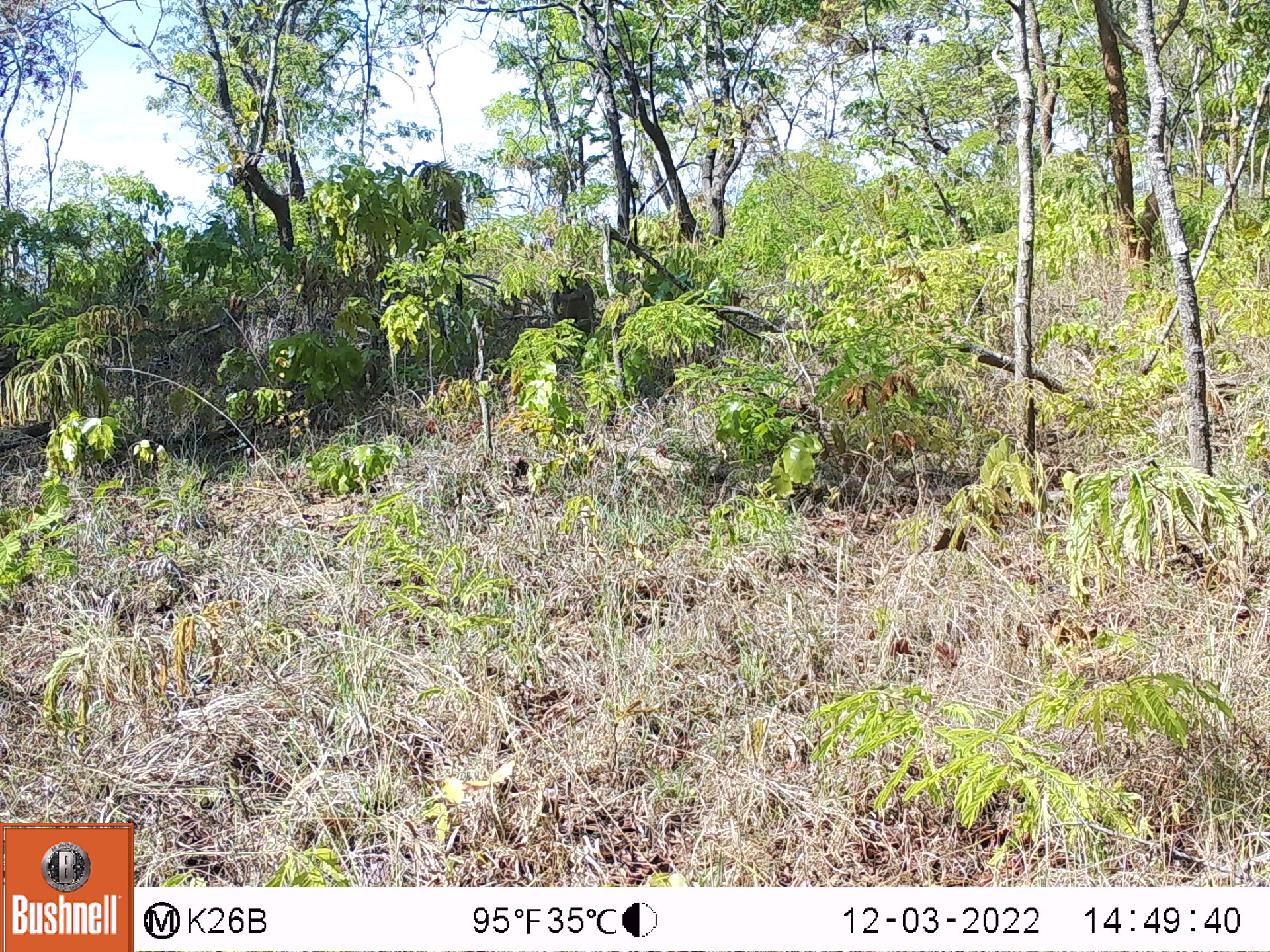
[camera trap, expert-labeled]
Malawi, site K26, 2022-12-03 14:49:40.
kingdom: Animalia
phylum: Chordata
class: Mammalia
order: Primates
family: Cercopithecidae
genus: Papio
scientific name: Papio cynocephalus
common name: yellow baboon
Yellow baboon (Papio cynocephalus), count 1.